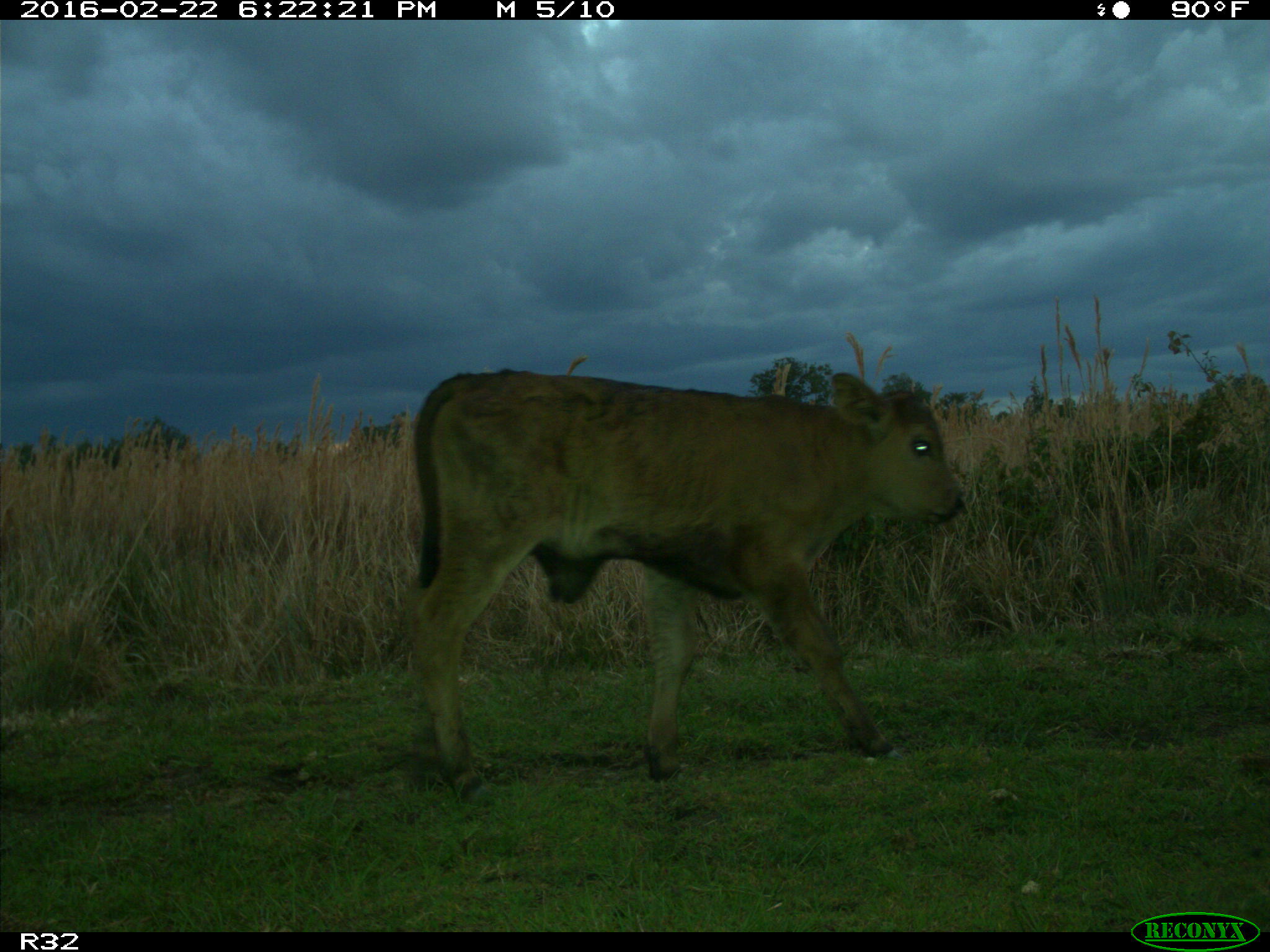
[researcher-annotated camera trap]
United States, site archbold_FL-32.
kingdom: Animalia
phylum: Chordata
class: Mammalia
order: Artiodactyla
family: Bovidae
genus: Bos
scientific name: Bos taurus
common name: domestic cow